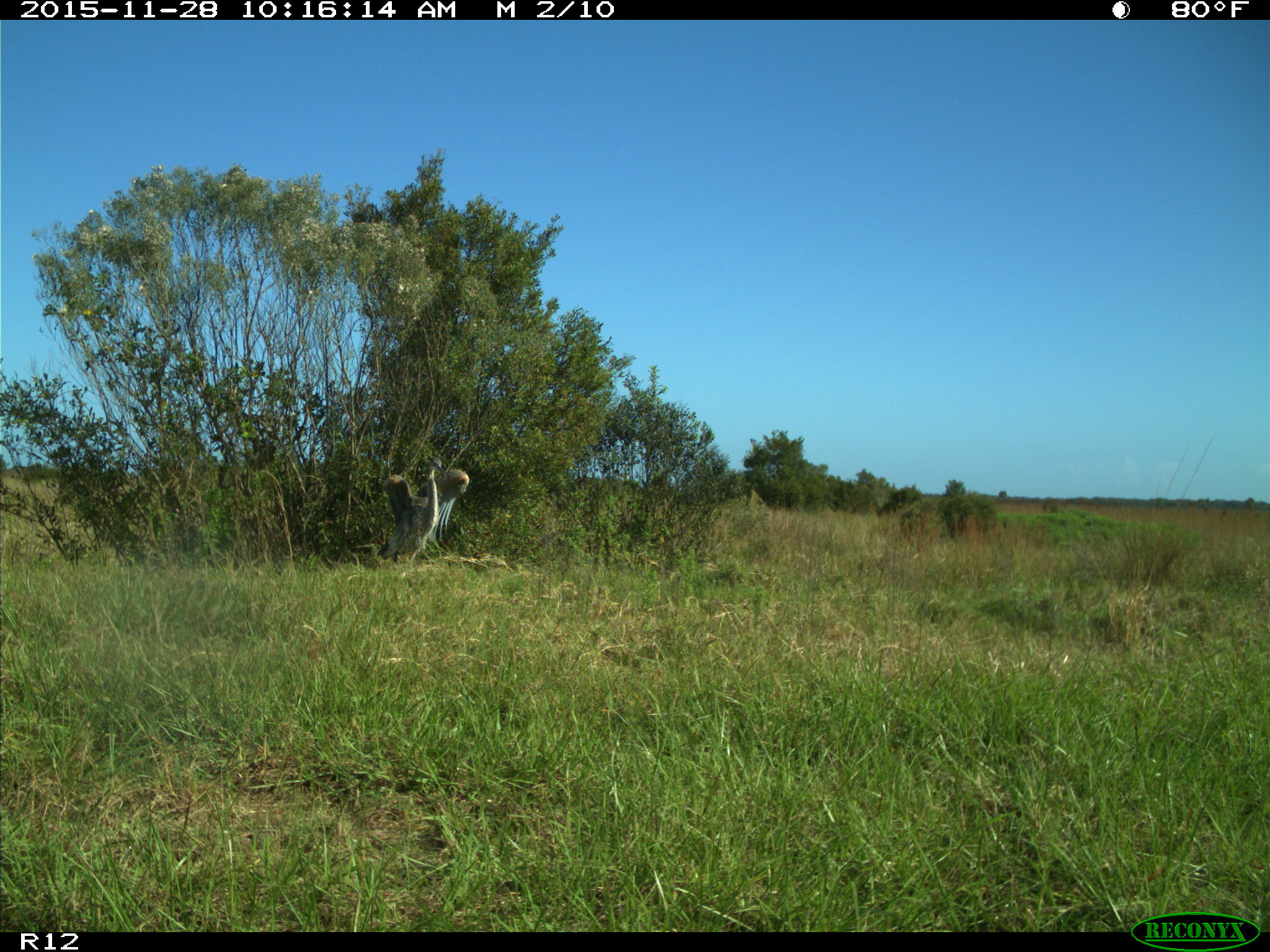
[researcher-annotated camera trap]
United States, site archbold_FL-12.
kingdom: Animalia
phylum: Chordata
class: Aves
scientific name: Aves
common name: birds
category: unidentified bird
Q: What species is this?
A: Unidentified bird (birds) (Aves).